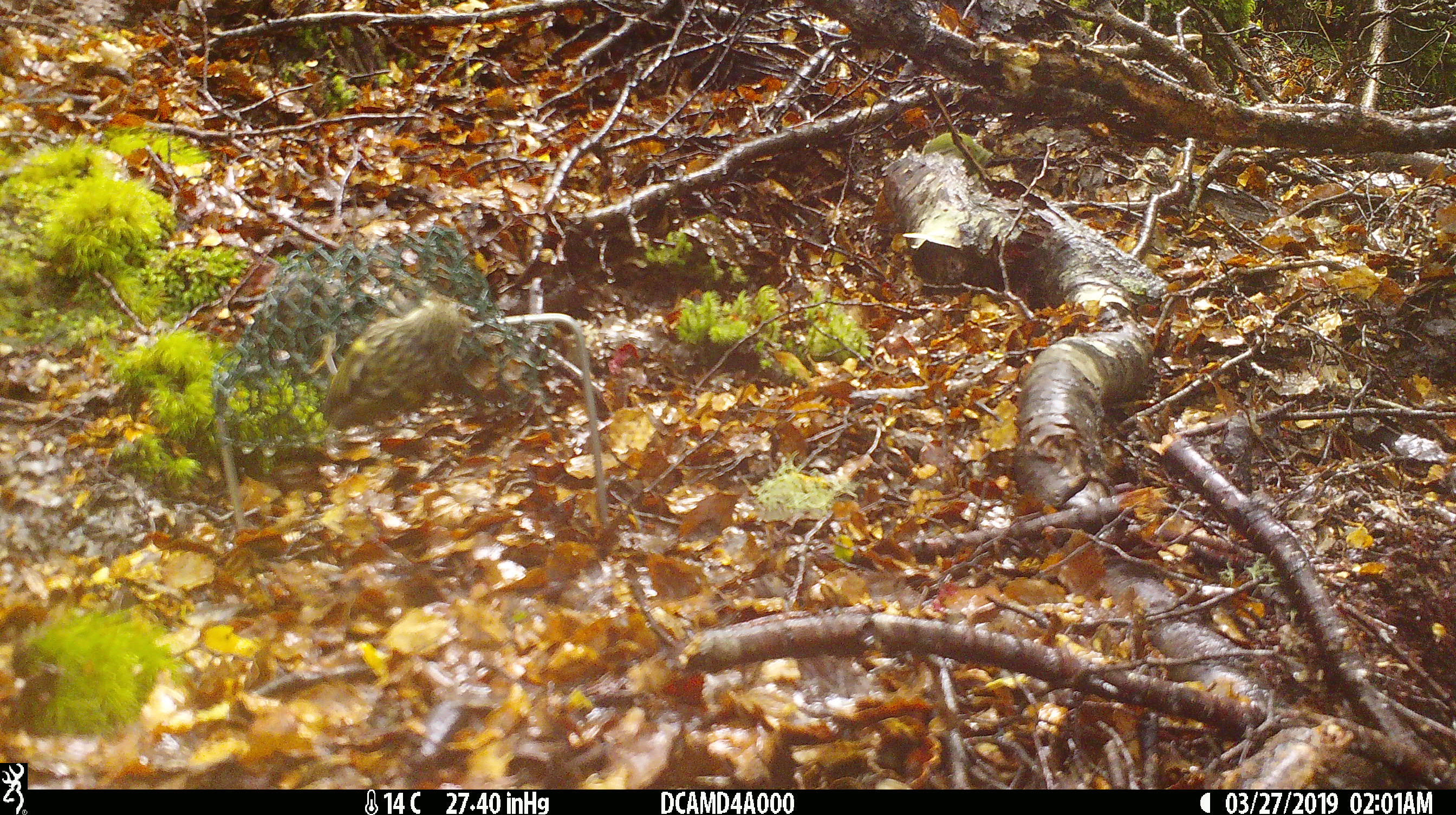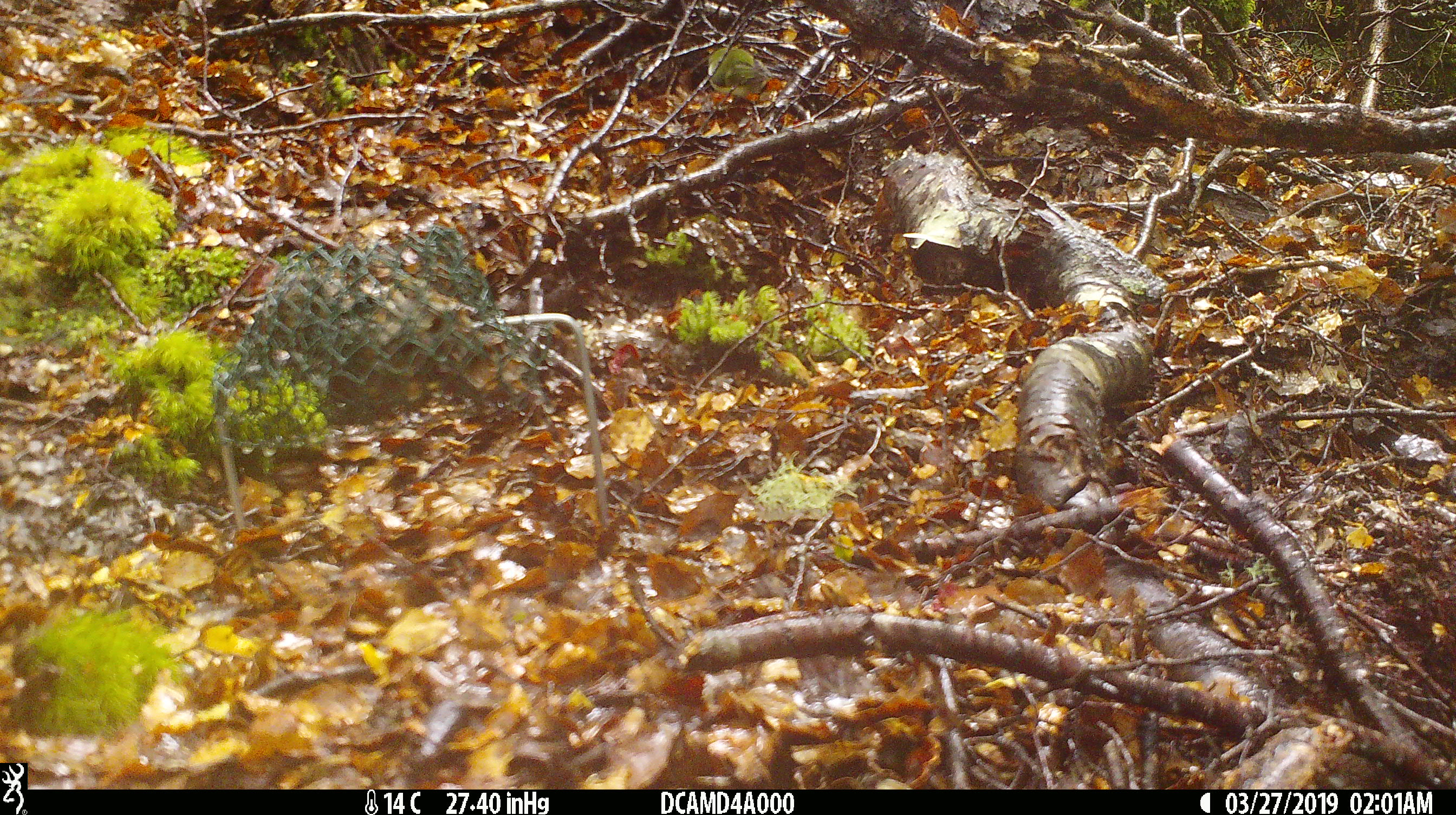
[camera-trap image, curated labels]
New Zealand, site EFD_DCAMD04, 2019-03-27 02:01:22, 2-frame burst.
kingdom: Animalia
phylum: Chordata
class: Aves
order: Passeriformes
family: Acanthisittidae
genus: Acanthisitta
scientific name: Acanthisitta chloris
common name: rifleman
Rifleman (Acanthisitta chloris).